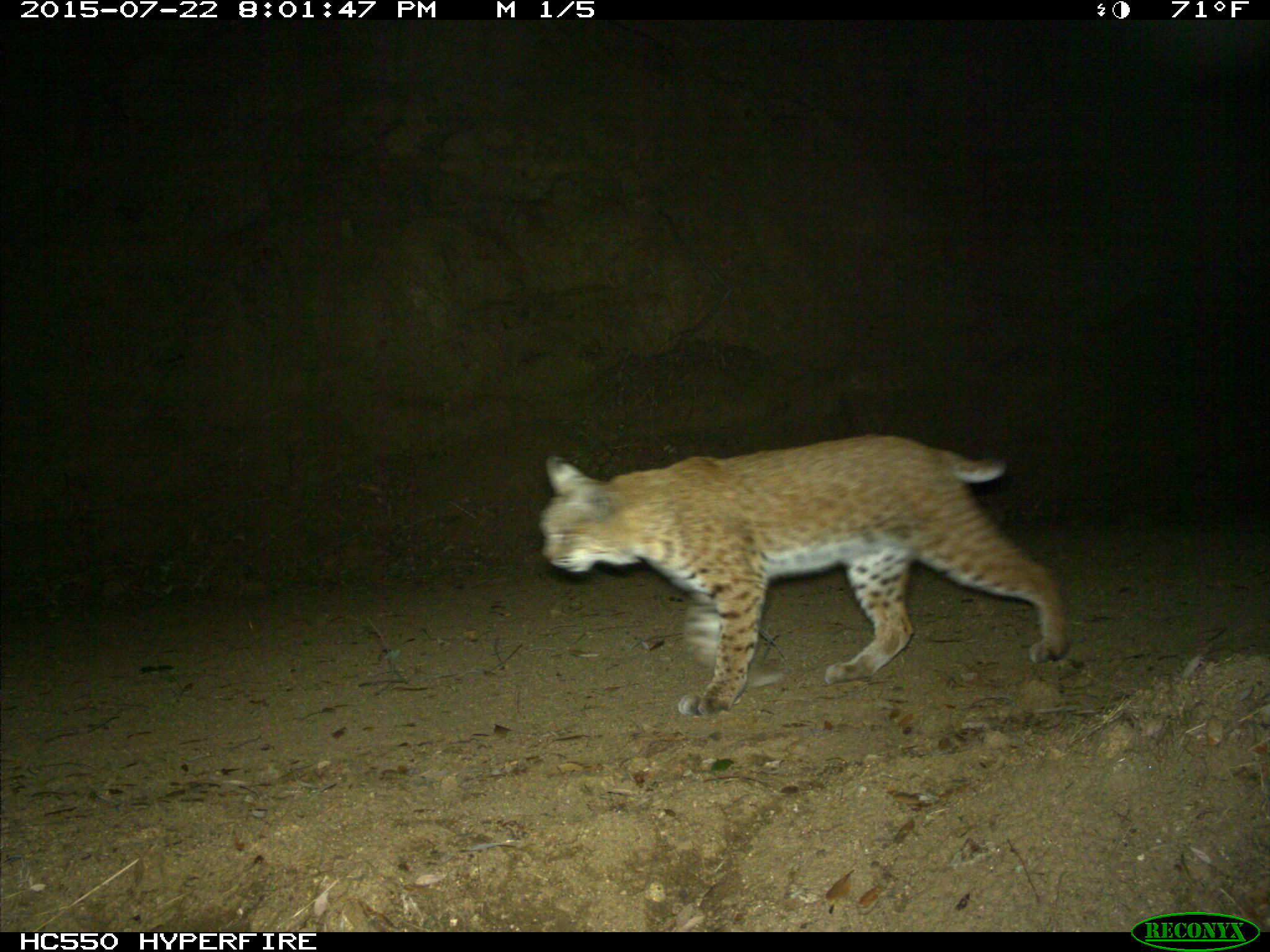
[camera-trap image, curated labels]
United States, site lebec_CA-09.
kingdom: Animalia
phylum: Chordata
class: Mammalia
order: Carnivora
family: Felidae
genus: Lynx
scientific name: Lynx rufus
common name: bobcat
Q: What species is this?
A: Lynx rufus (bobcat).